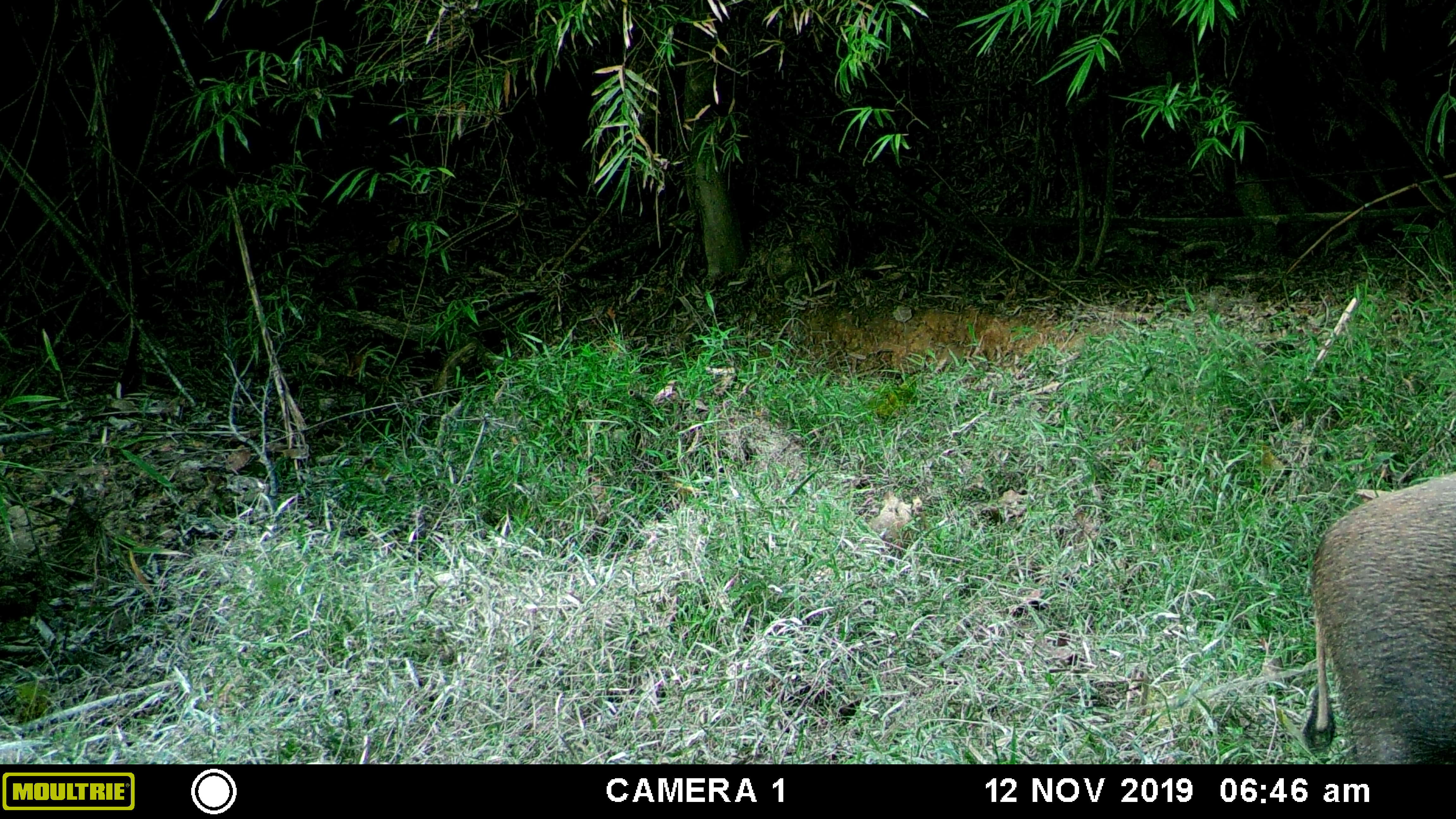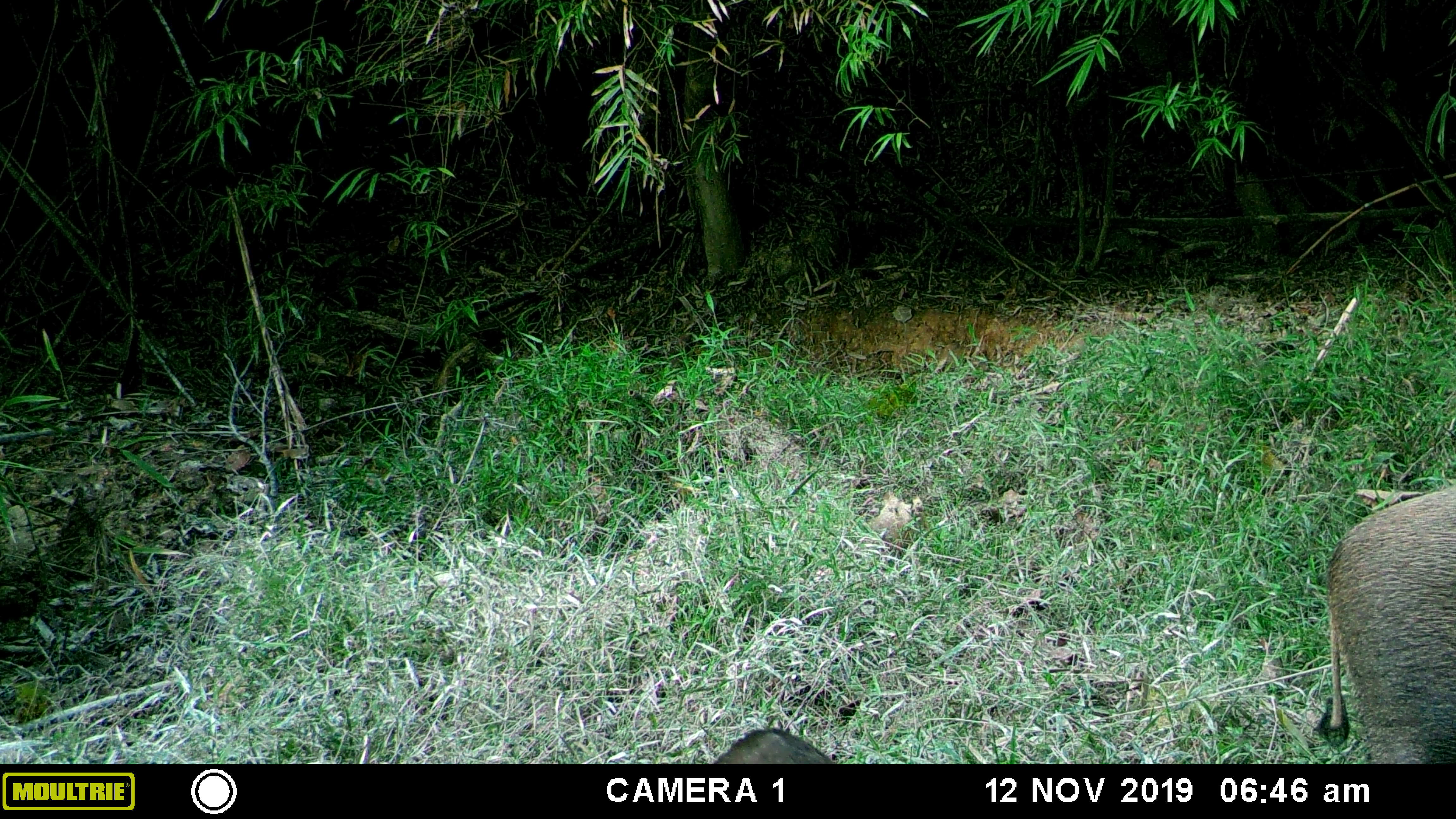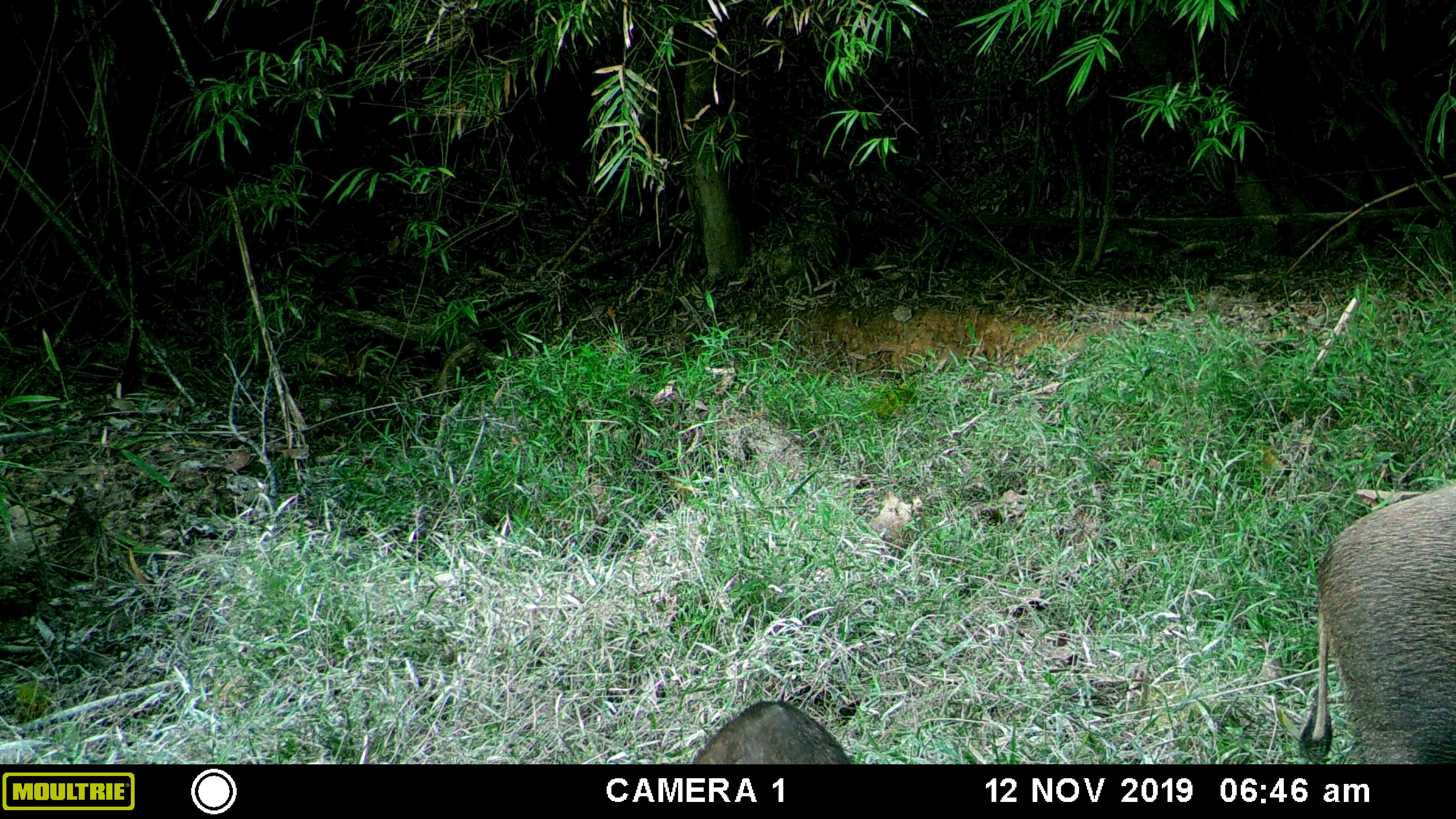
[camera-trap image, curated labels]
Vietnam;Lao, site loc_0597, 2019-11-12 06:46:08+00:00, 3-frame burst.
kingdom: Animalia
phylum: Chordata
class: Mammalia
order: Artiodactyla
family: Suidae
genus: Sus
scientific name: Sus scrofa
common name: eurasian wild pig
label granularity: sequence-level